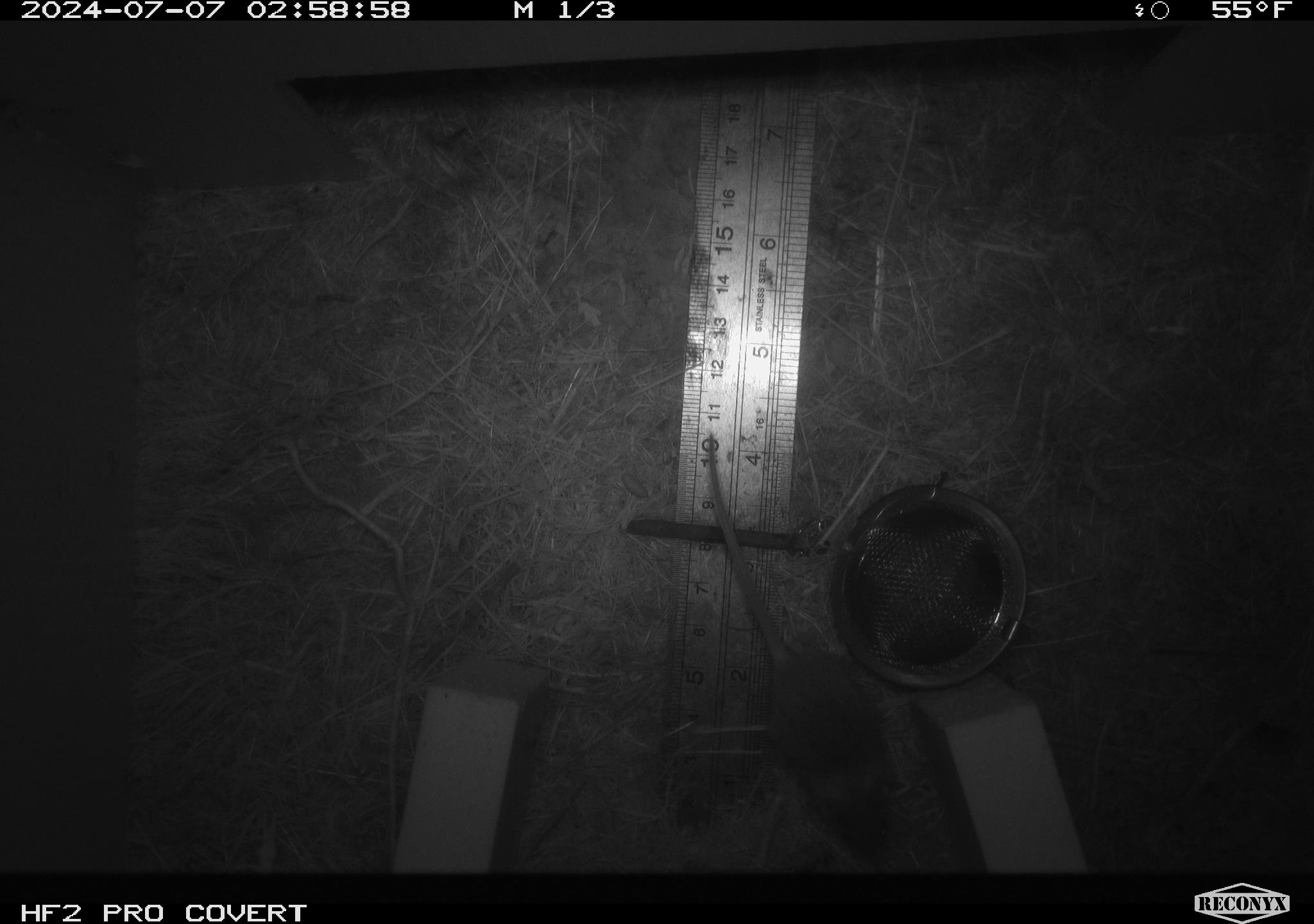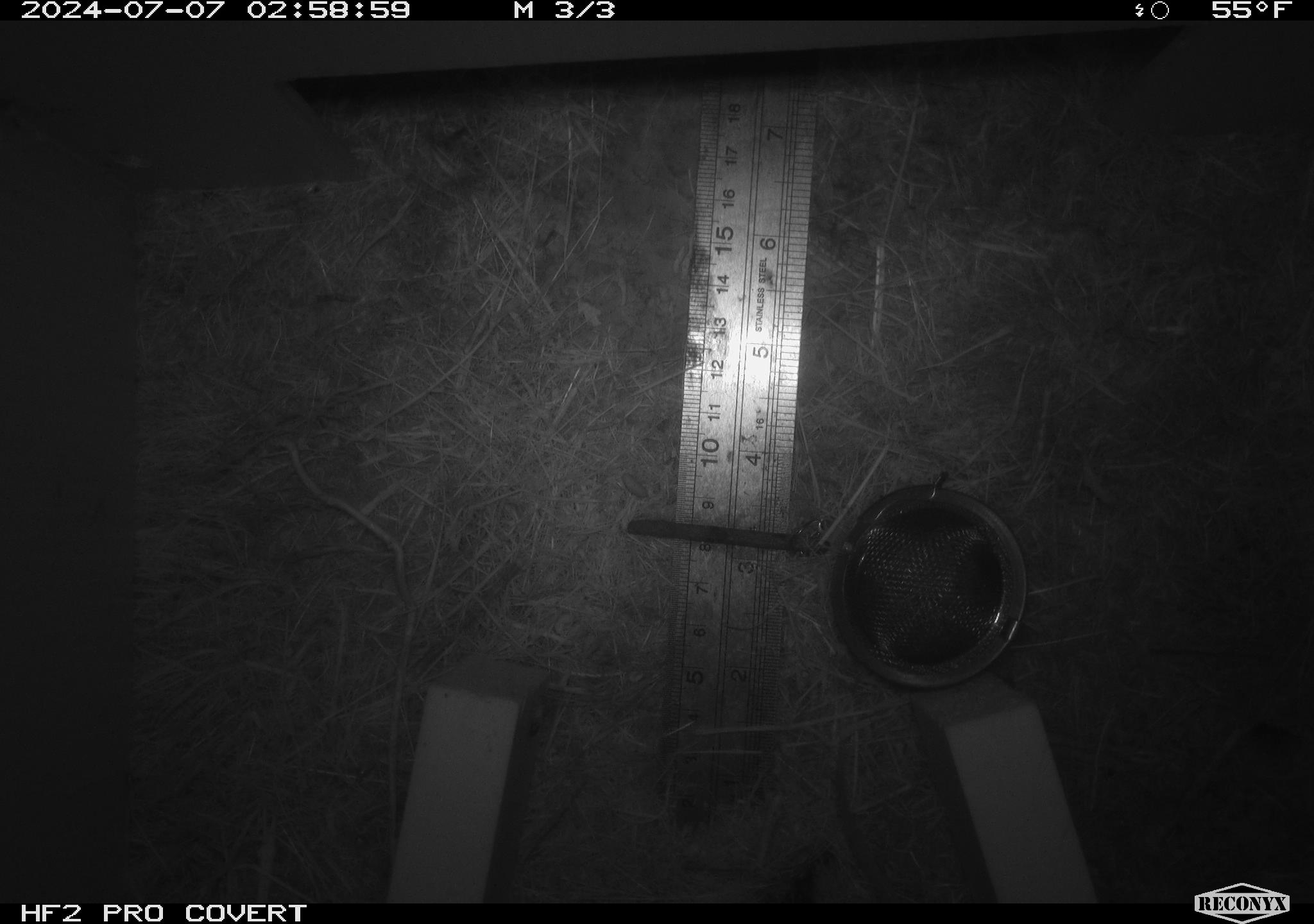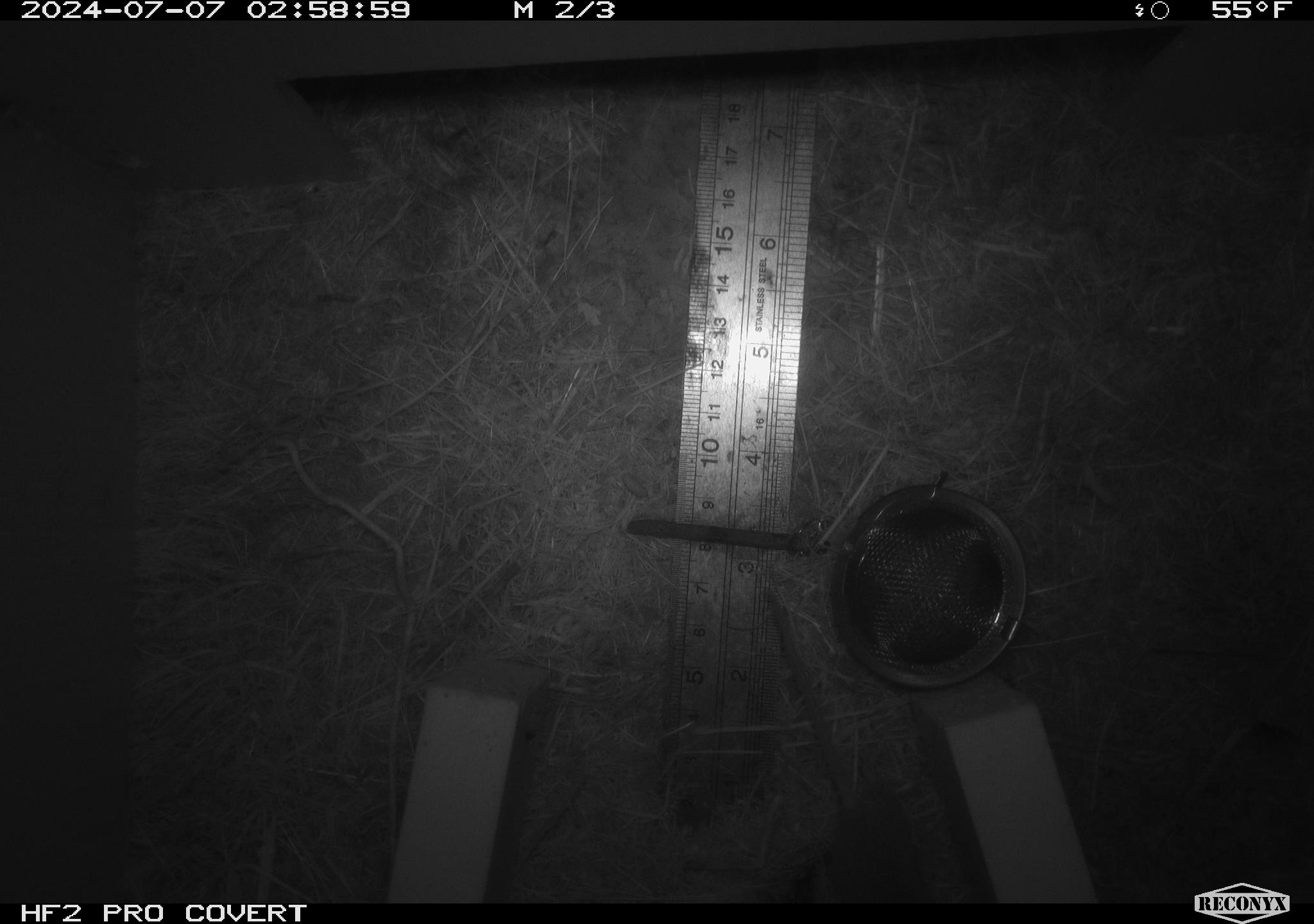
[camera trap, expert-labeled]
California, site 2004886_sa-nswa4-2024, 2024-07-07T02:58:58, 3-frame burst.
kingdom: Animalia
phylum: Chordata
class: Mammalia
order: Rodentia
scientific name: Rodentia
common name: mouse species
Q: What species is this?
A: Mouse species (Rodentia).